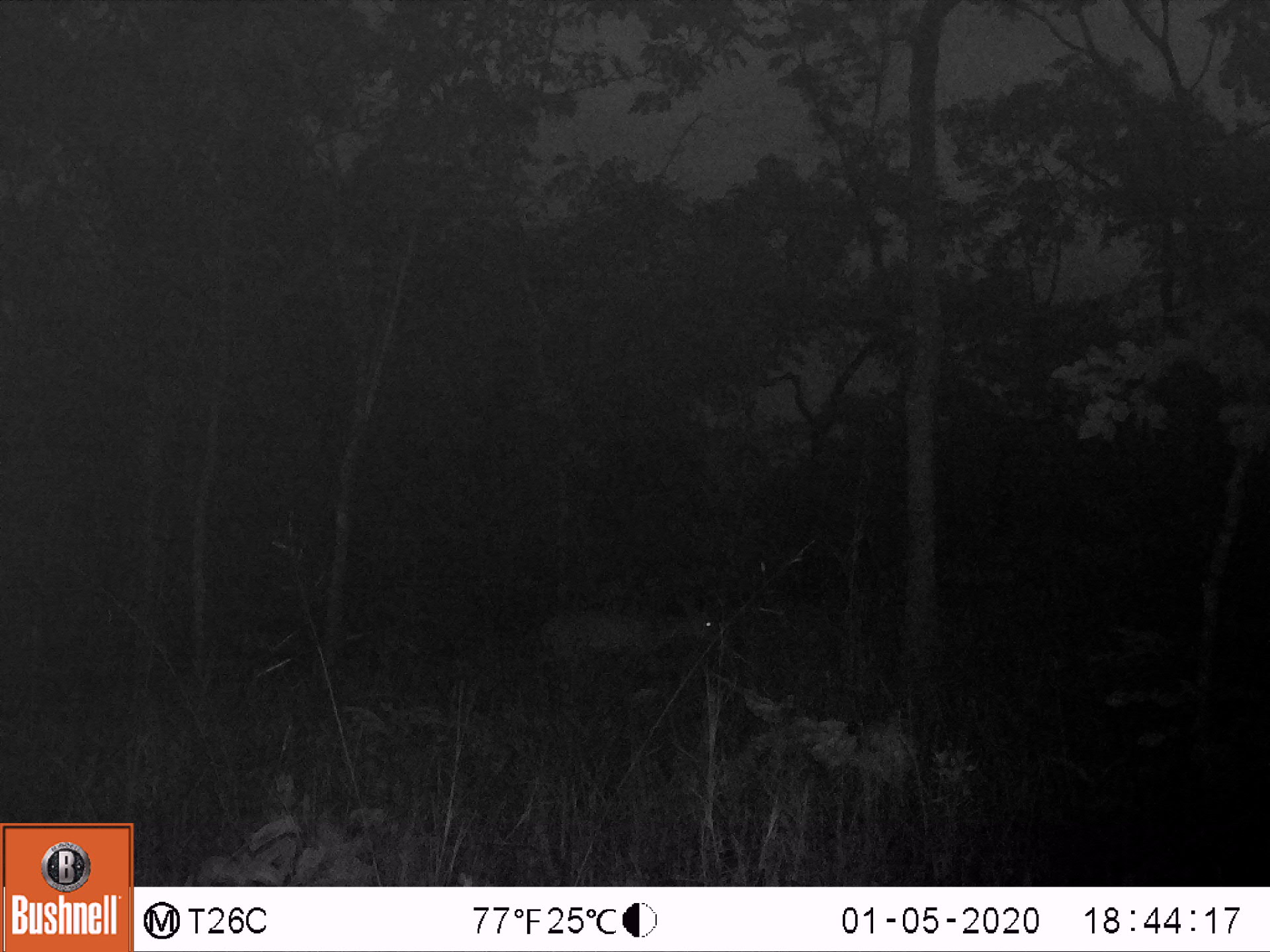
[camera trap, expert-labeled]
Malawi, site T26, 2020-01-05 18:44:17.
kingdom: Animalia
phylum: Chordata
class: Mammalia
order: Artiodactyla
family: Bovidae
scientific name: Antilopinae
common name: small antelope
Small antelope (Antilopinae), count 1.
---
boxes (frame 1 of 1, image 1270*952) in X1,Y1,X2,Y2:
small antelope: 510,582,734,723